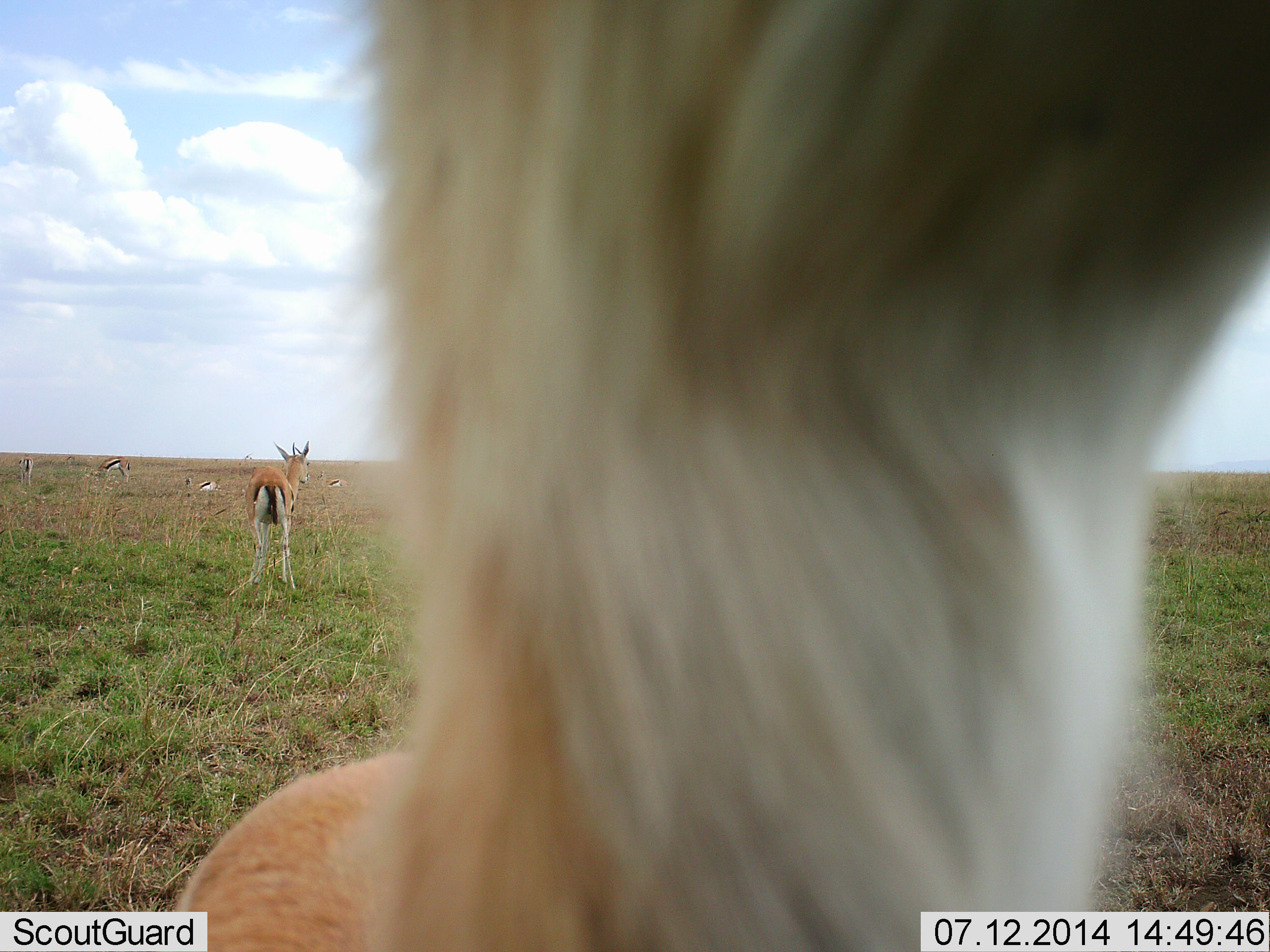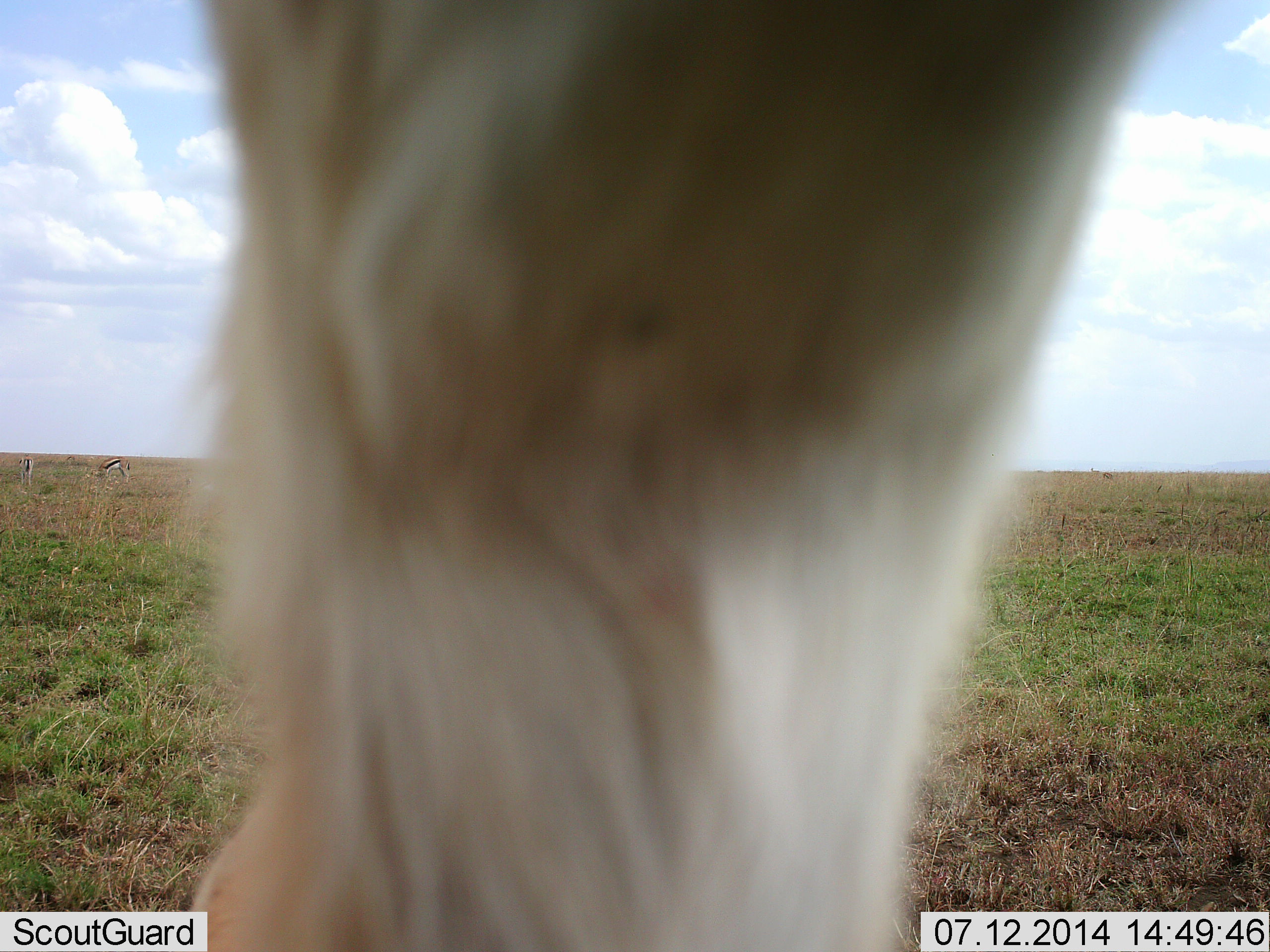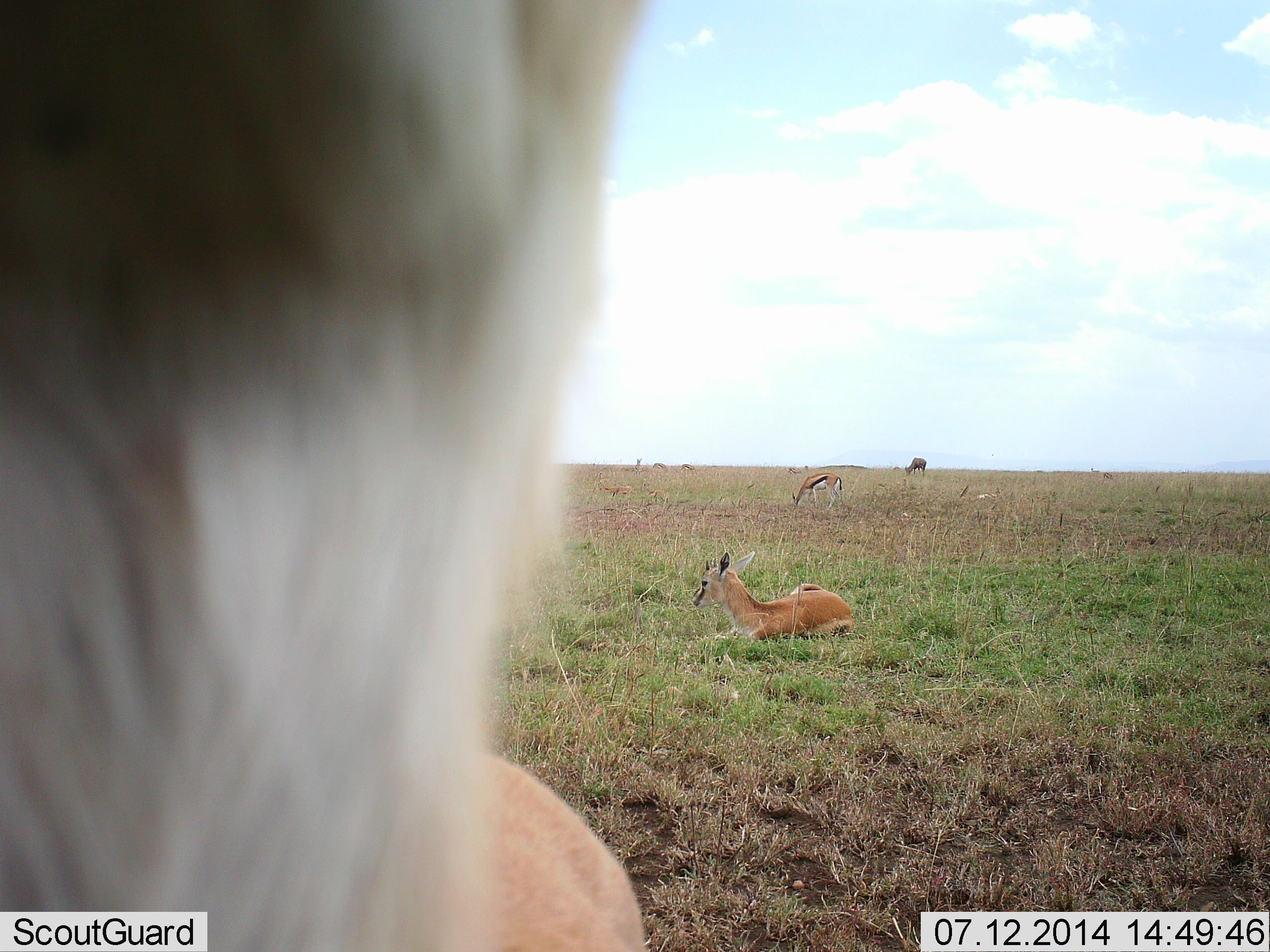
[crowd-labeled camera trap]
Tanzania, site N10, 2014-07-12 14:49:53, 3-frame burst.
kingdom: Animalia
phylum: Chordata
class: Mammalia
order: Artiodactyla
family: Bovidae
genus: Eudorcas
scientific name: Eudorcas thomsonii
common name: thomson's gazelle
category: gazellethomsons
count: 10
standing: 79%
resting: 71%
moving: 36%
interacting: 14%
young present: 14%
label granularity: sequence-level